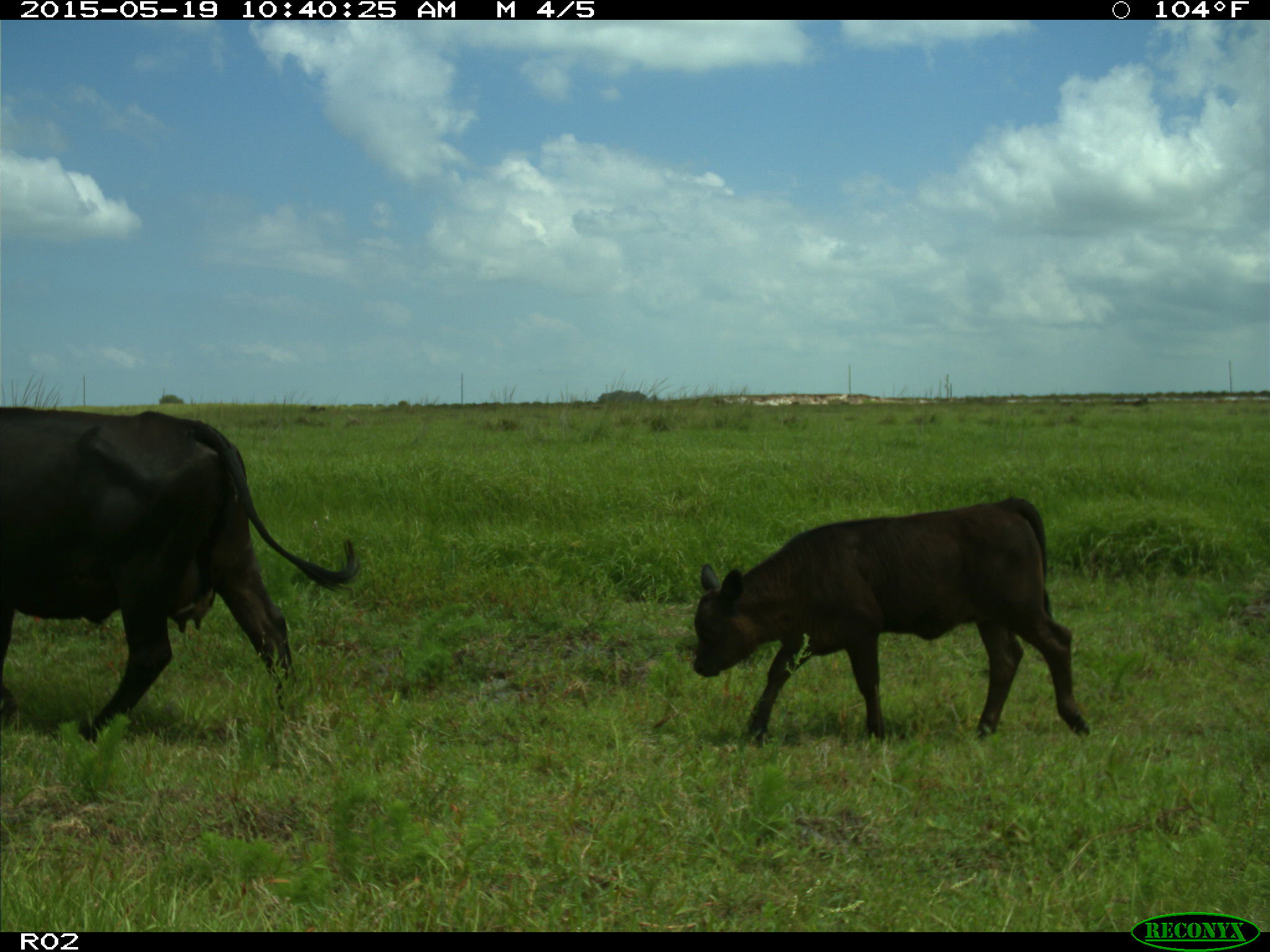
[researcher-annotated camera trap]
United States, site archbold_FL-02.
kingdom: Animalia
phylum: Chordata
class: Mammalia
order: Artiodactyla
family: Bovidae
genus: Bos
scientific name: Bos taurus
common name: domestic cow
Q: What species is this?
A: Bos taurus (domestic cow).